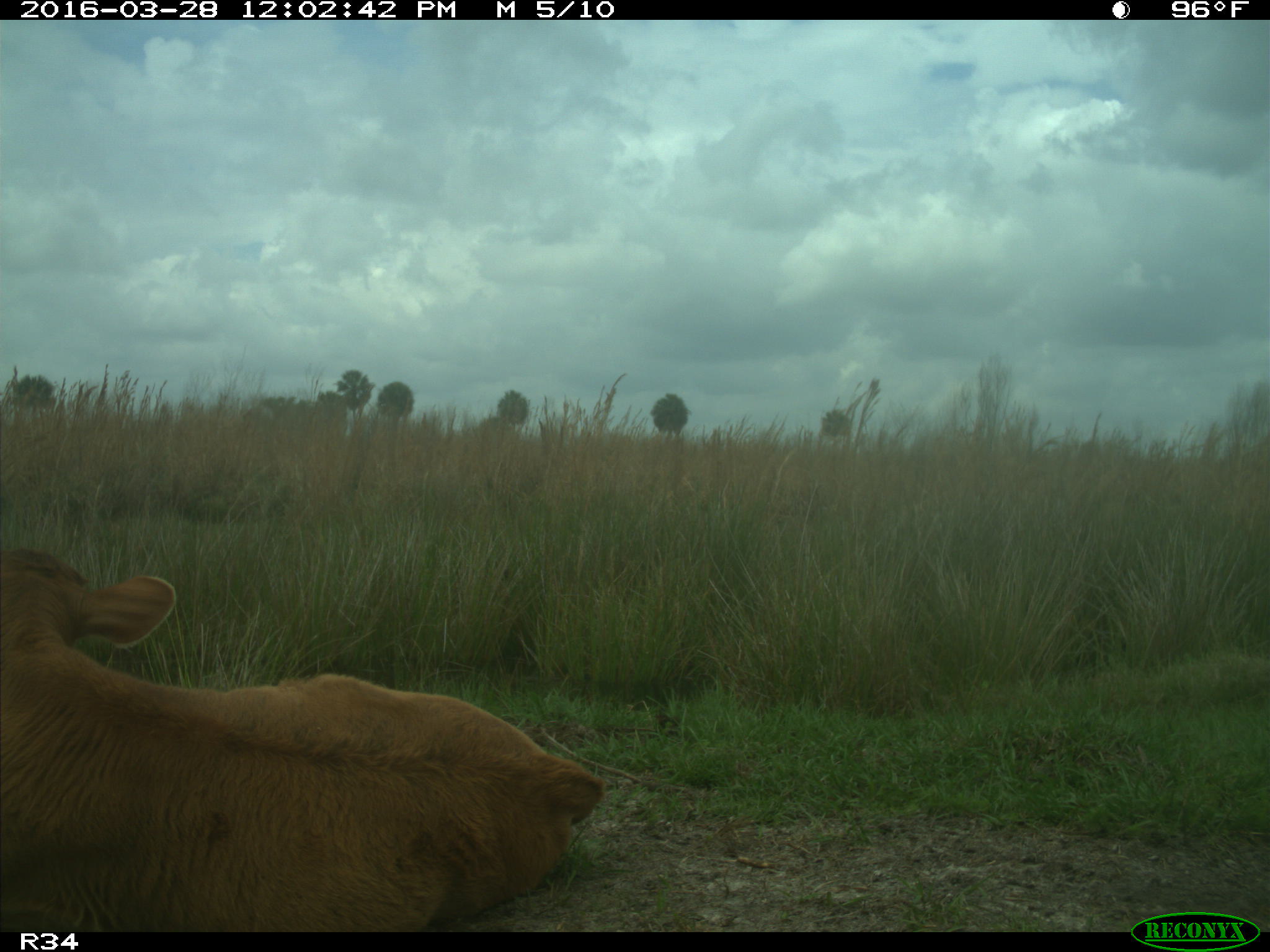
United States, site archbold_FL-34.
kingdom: Animalia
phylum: Chordata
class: Mammalia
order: Artiodactyla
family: Bovidae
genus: Bos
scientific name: Bos taurus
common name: domestic cow